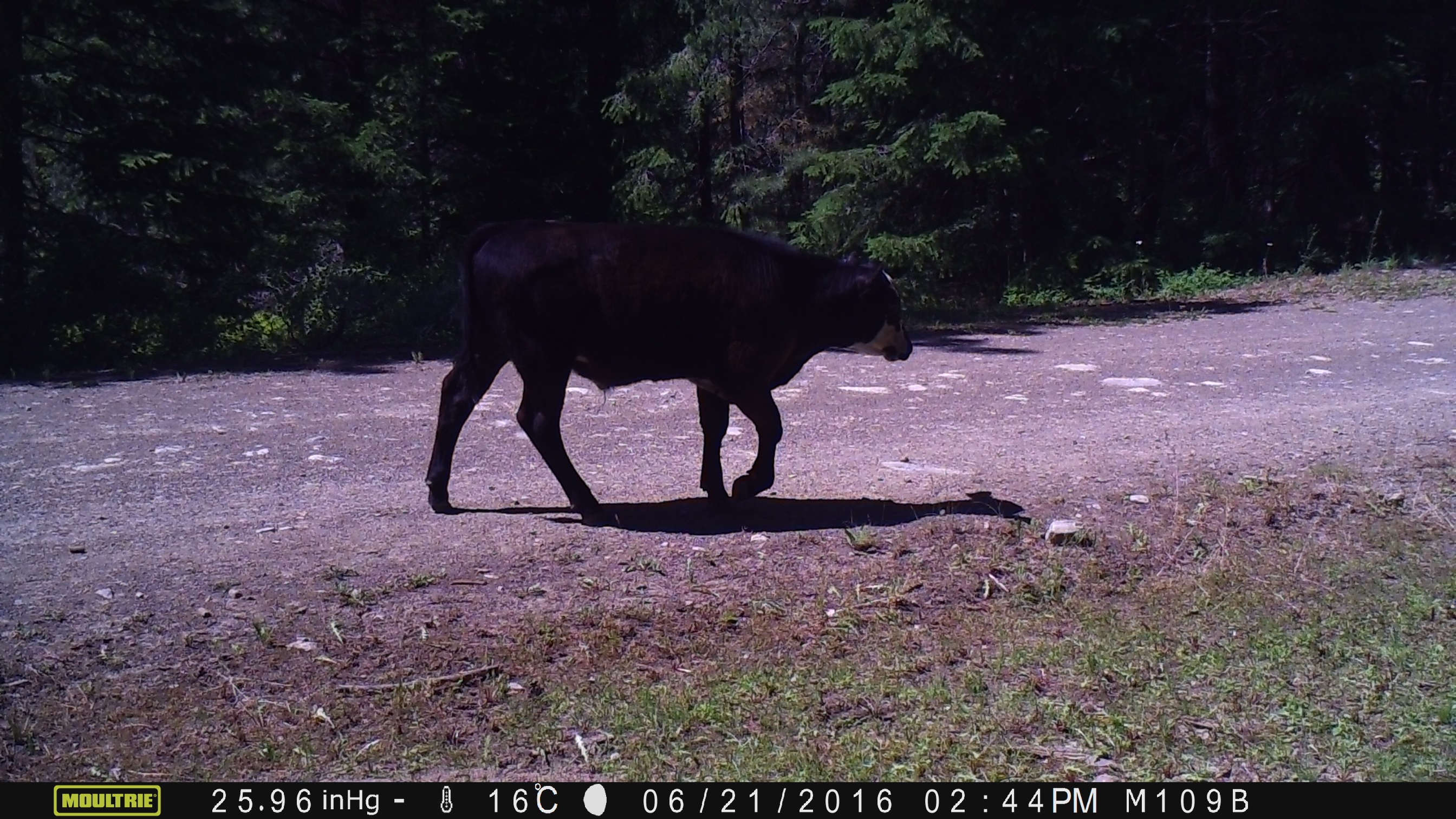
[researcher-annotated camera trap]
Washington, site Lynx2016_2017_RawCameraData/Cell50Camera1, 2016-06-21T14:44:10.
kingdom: Animalia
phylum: Chordata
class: Mammalia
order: Artiodactyla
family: Bovidae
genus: Bos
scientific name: Bos taurus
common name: domestic cattle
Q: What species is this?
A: Domestic cattle (Bos taurus).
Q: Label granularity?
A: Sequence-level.